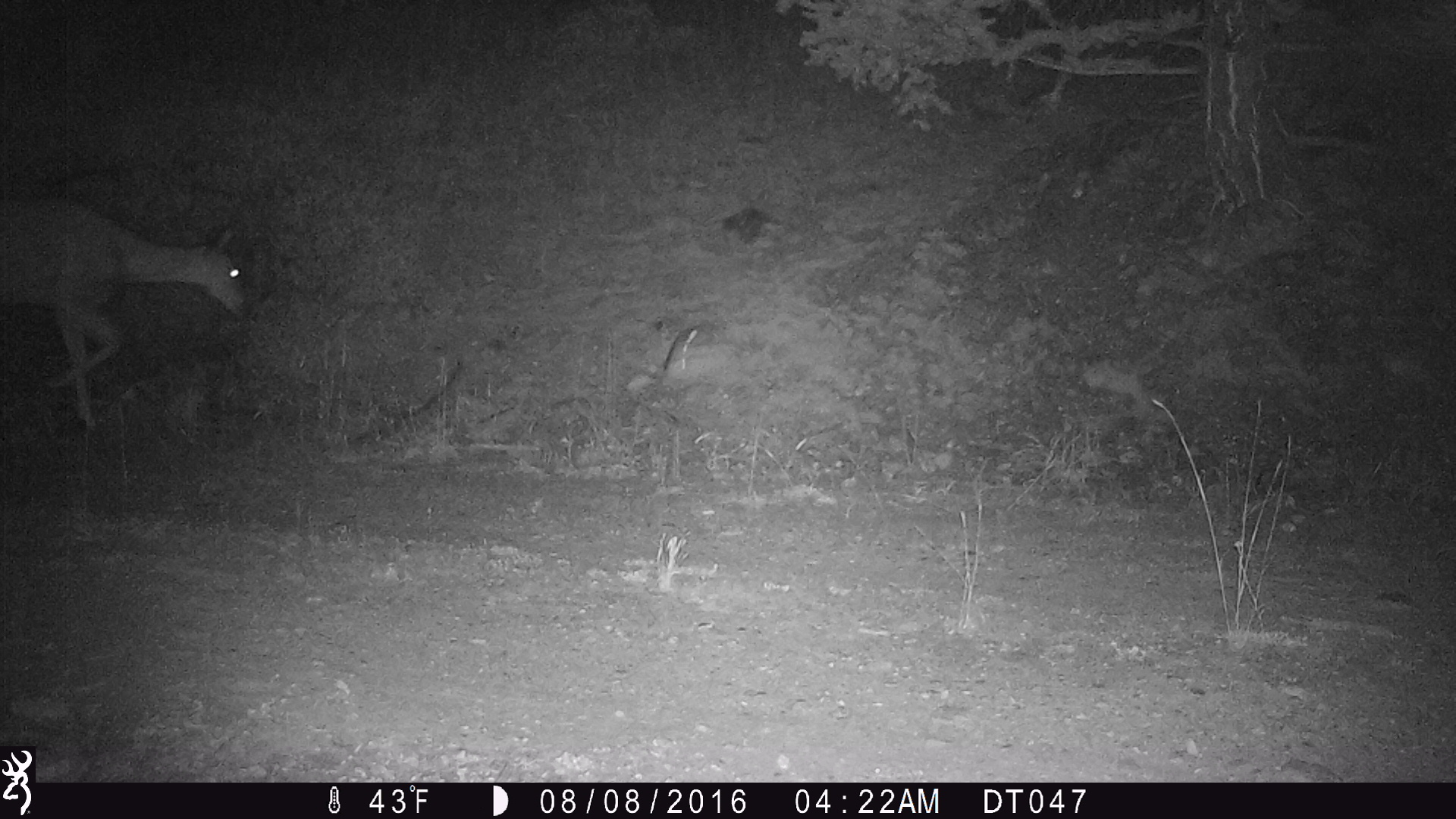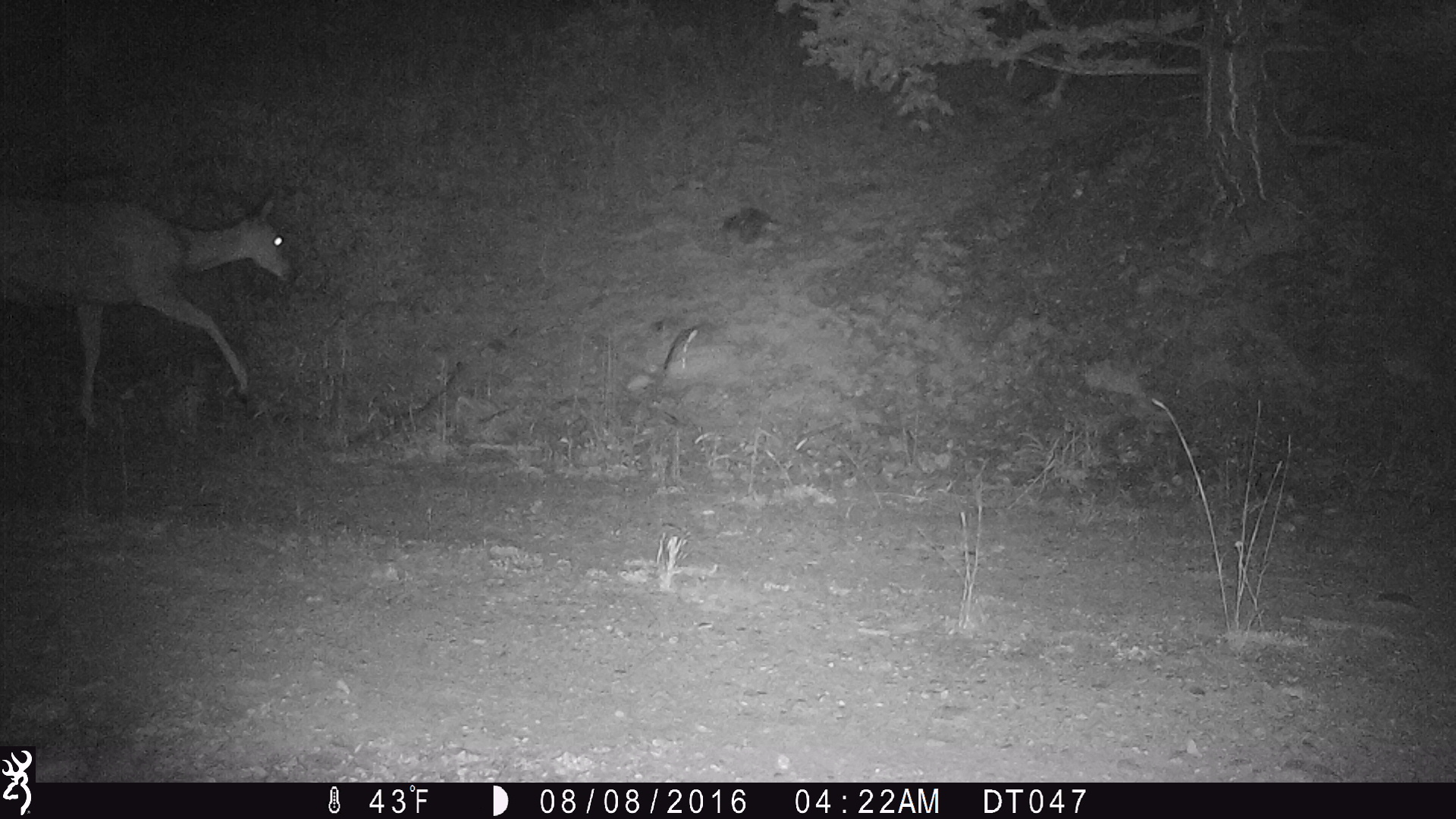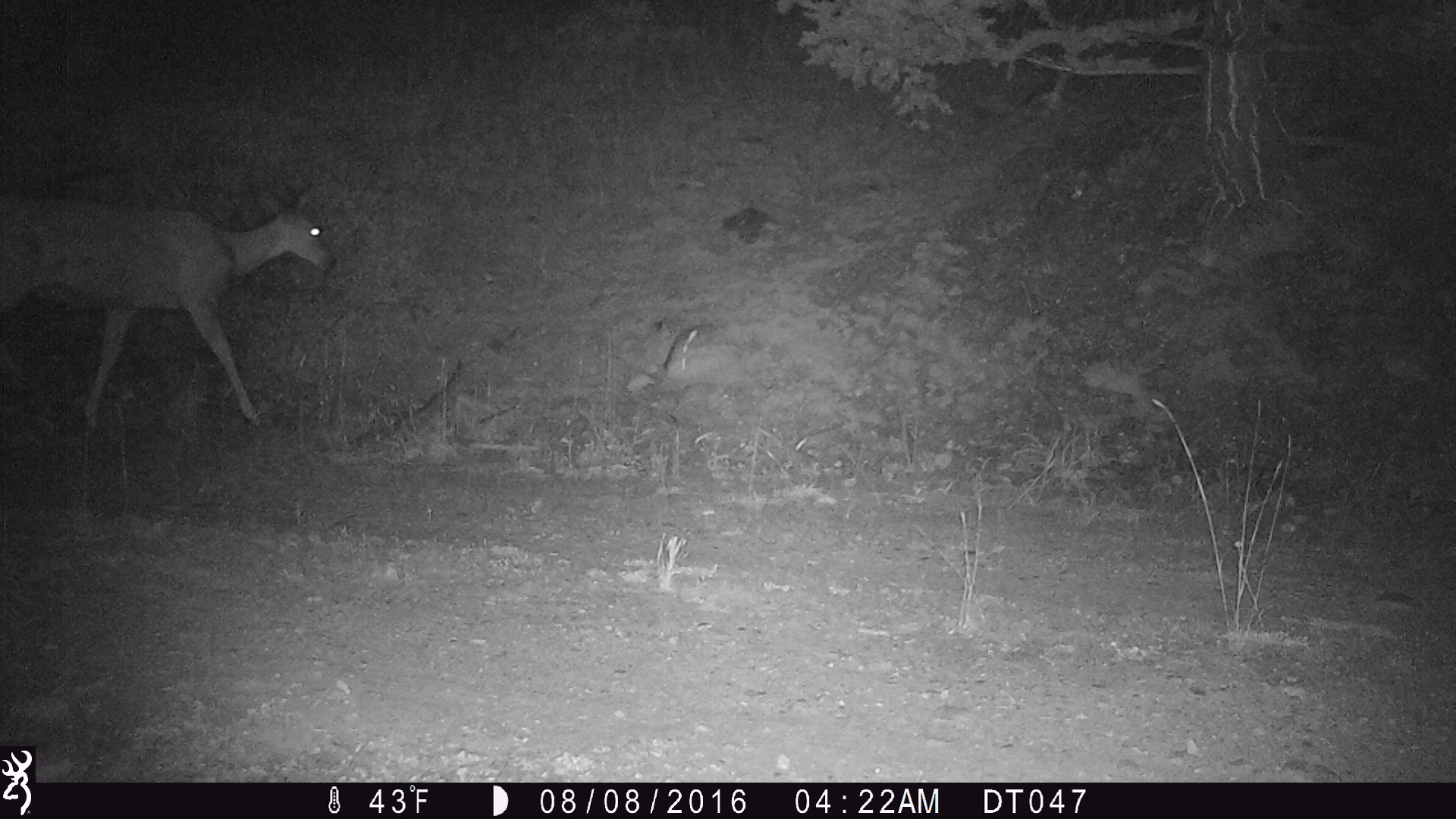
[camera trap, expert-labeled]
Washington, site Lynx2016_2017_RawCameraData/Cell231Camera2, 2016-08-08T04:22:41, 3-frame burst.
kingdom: Animalia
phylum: Chordata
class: Mammalia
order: Artiodactyla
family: Cervidae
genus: Odocoileus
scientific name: Odocoileus hemionus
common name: mule deer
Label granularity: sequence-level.